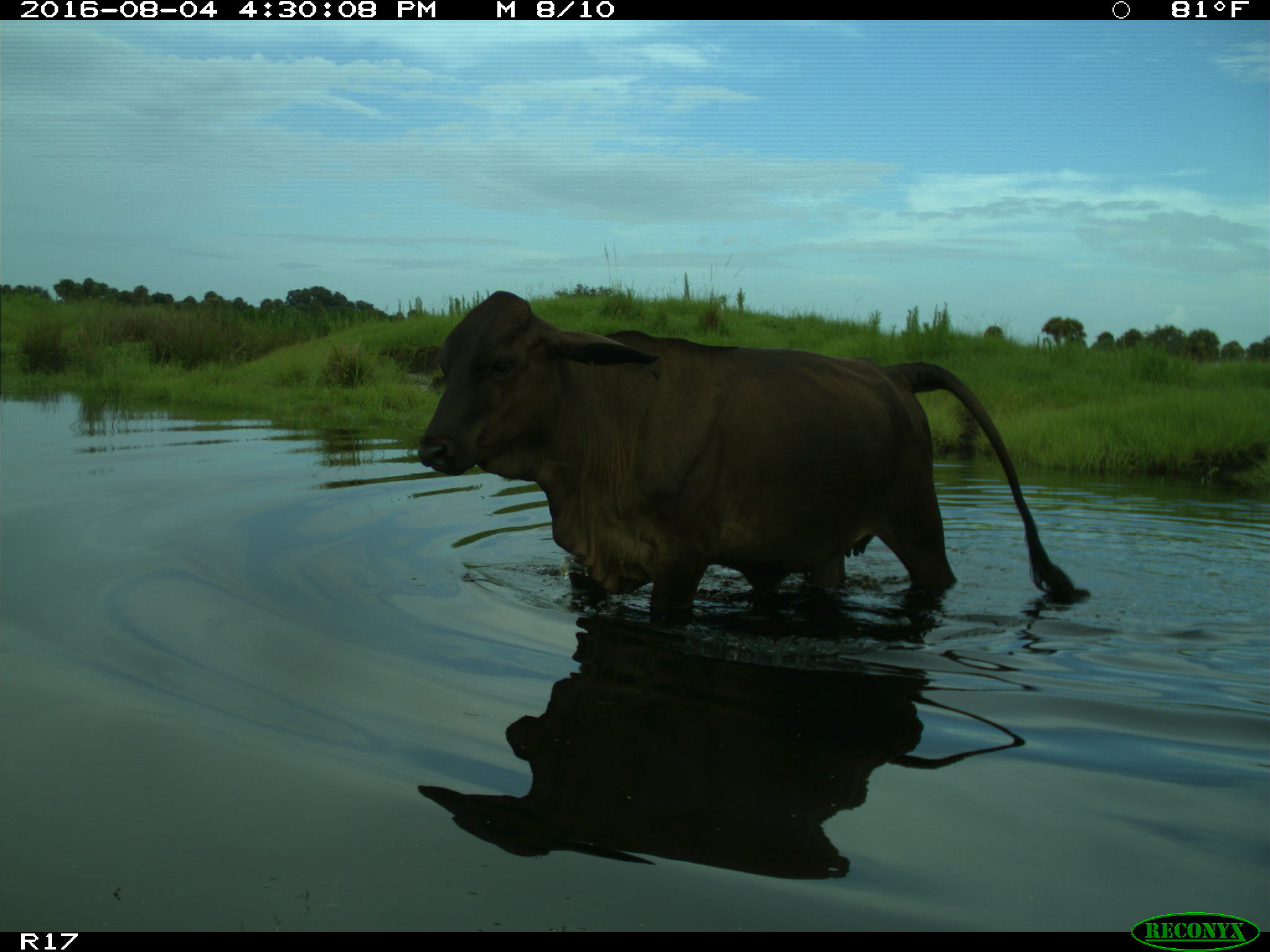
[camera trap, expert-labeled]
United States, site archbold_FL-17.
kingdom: Animalia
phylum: Chordata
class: Mammalia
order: Artiodactyla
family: Bovidae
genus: Bos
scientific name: Bos taurus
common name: domestic cow